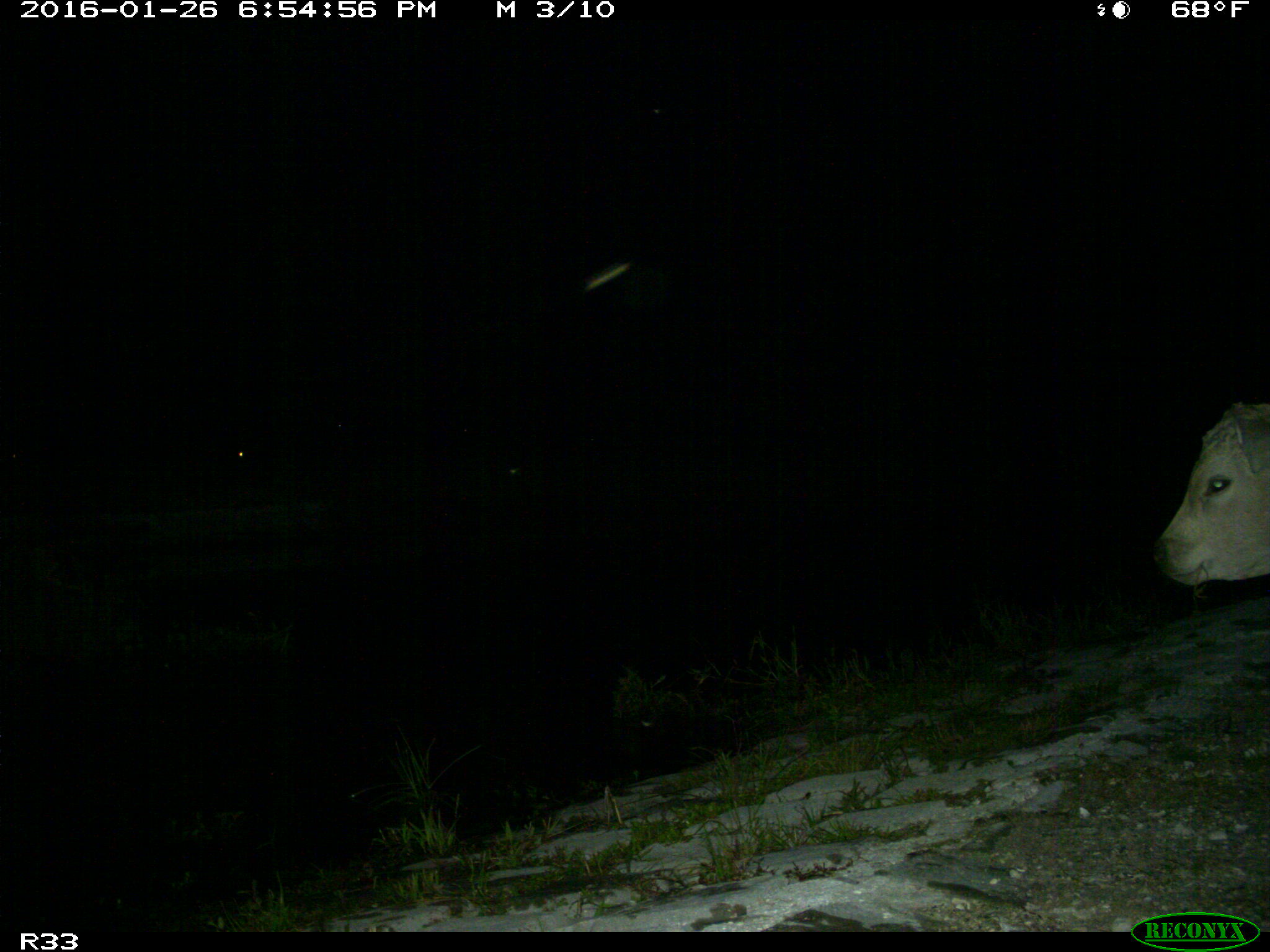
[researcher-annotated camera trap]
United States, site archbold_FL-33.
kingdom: Animalia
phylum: Chordata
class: Mammalia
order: Artiodactyla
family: Bovidae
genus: Bos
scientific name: Bos taurus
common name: domestic cow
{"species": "Bos taurus (domestic cow)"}